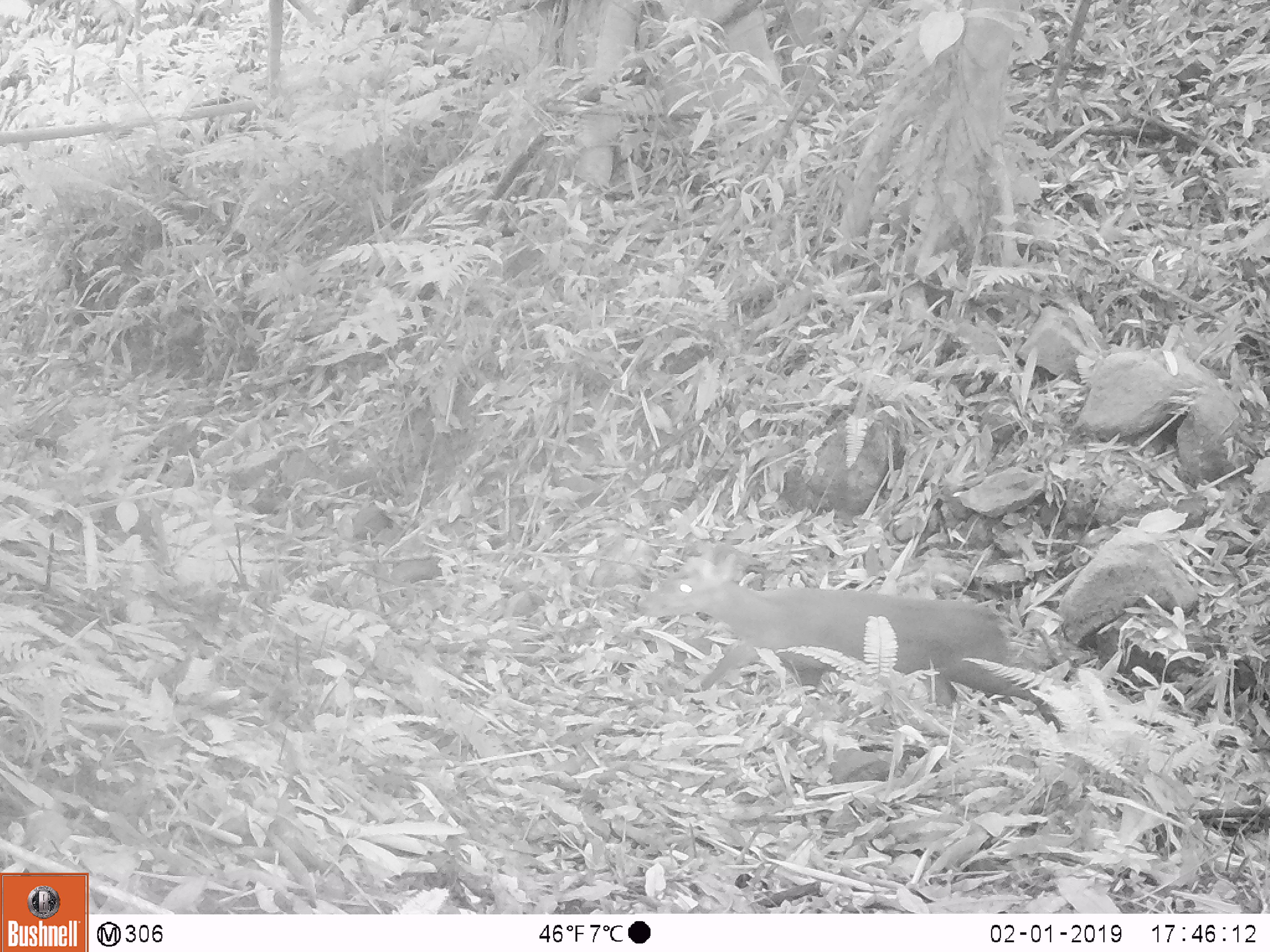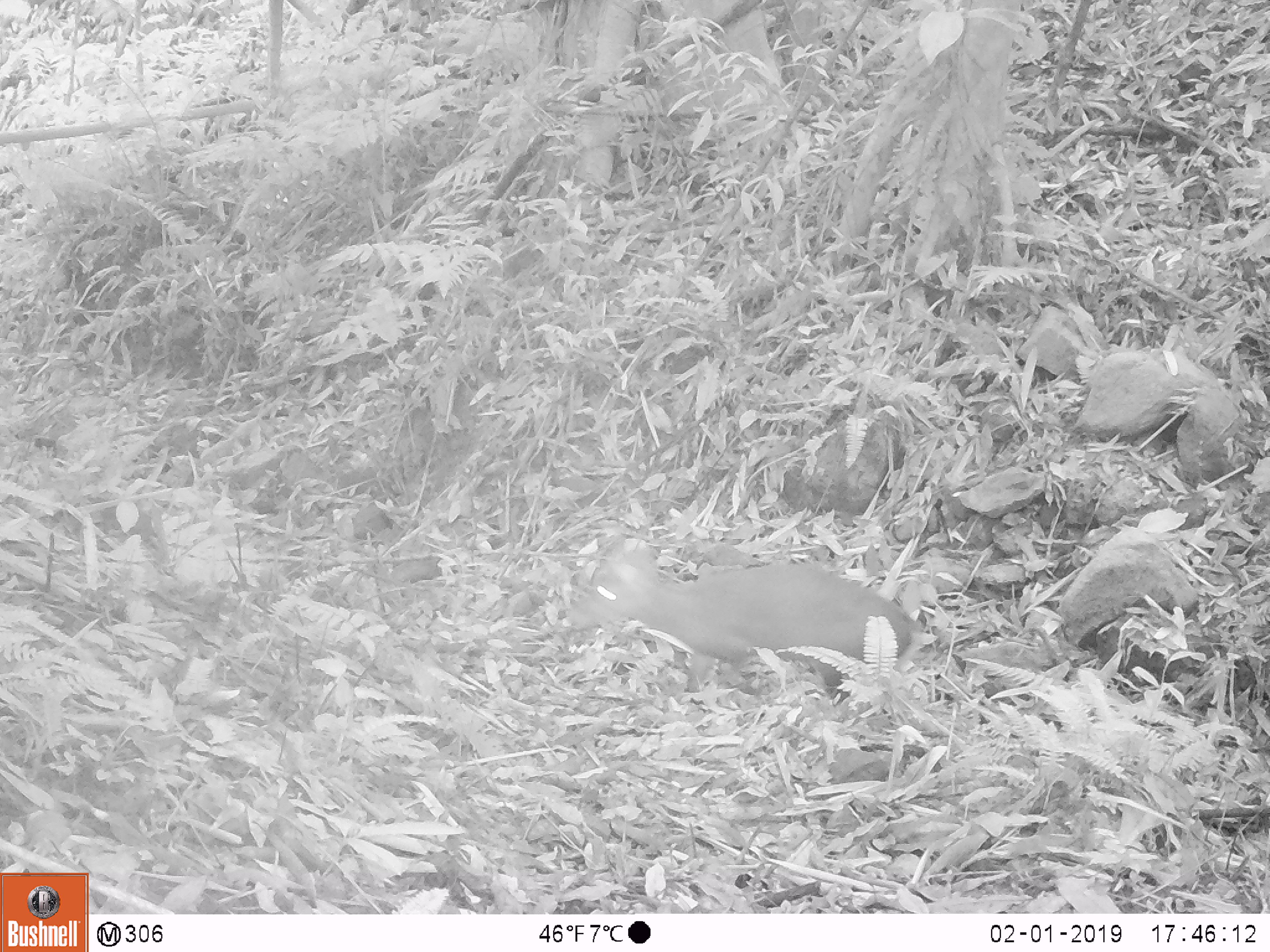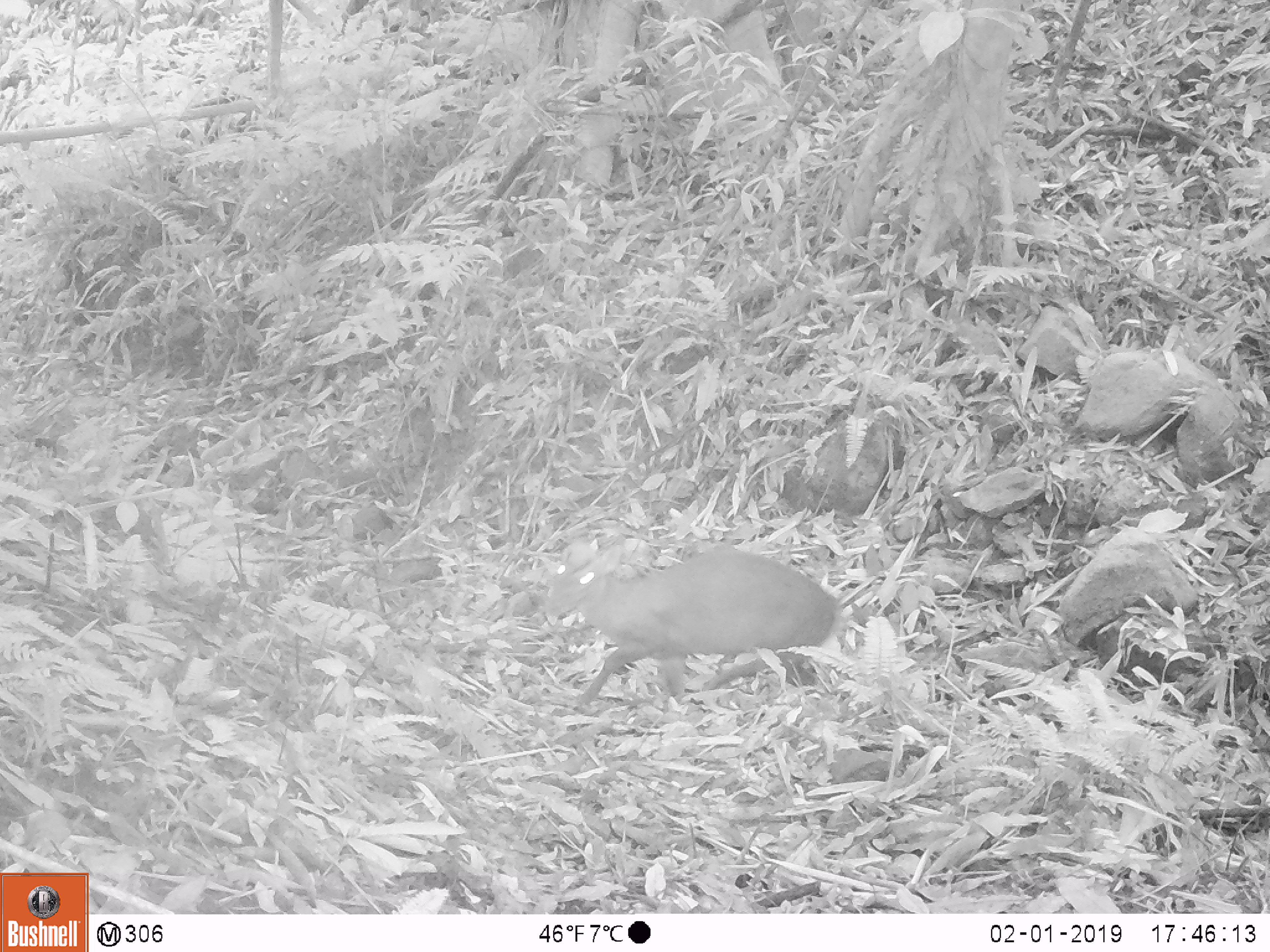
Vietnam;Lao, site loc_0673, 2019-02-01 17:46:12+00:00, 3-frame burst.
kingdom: Animalia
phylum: Chordata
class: Mammalia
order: Artiodactyla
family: Cervidae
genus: Muntiacus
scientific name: Muntiacus rooseveltorum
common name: roosevelt's muntjac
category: roosevelts muntjac group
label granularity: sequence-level